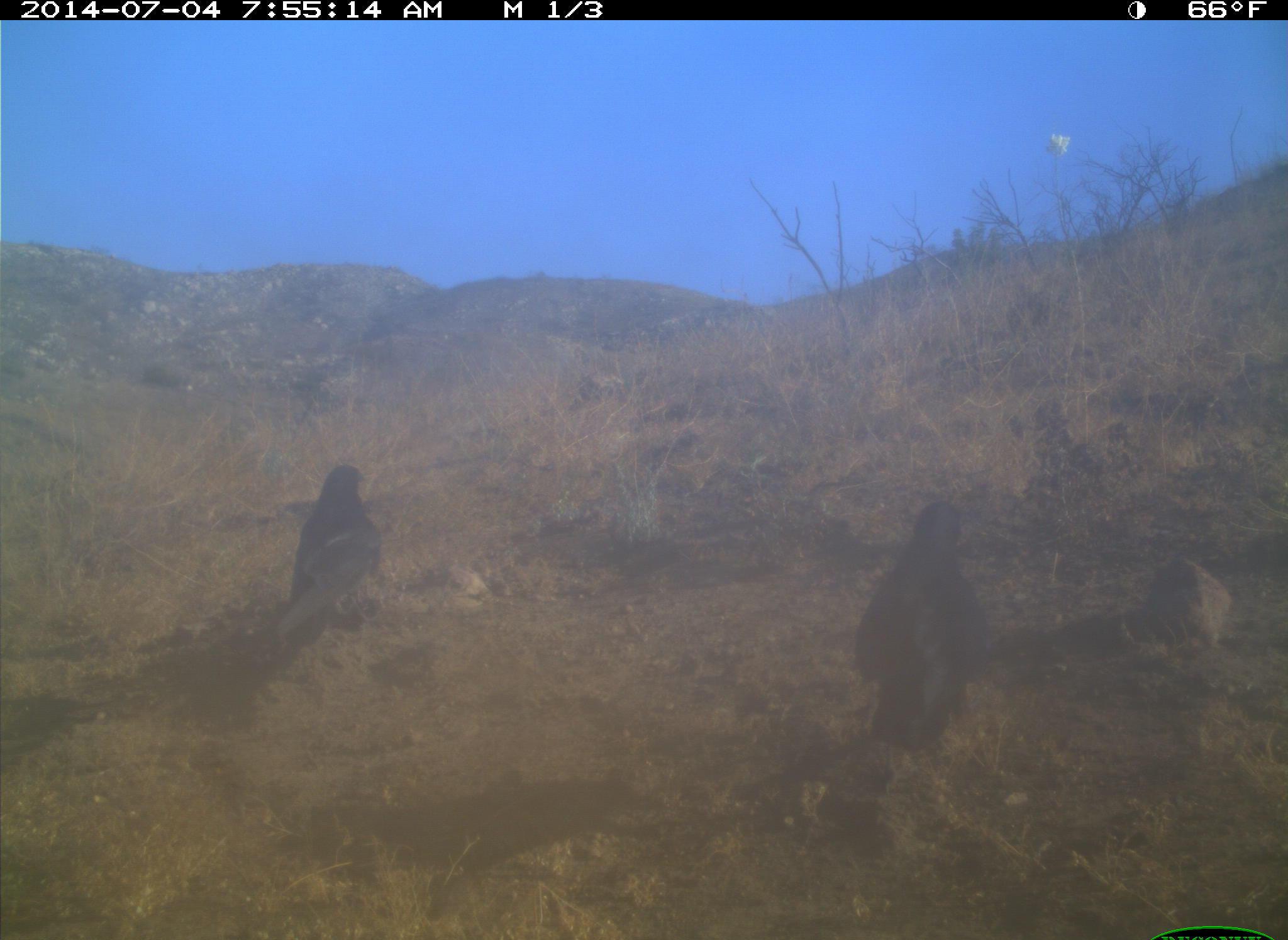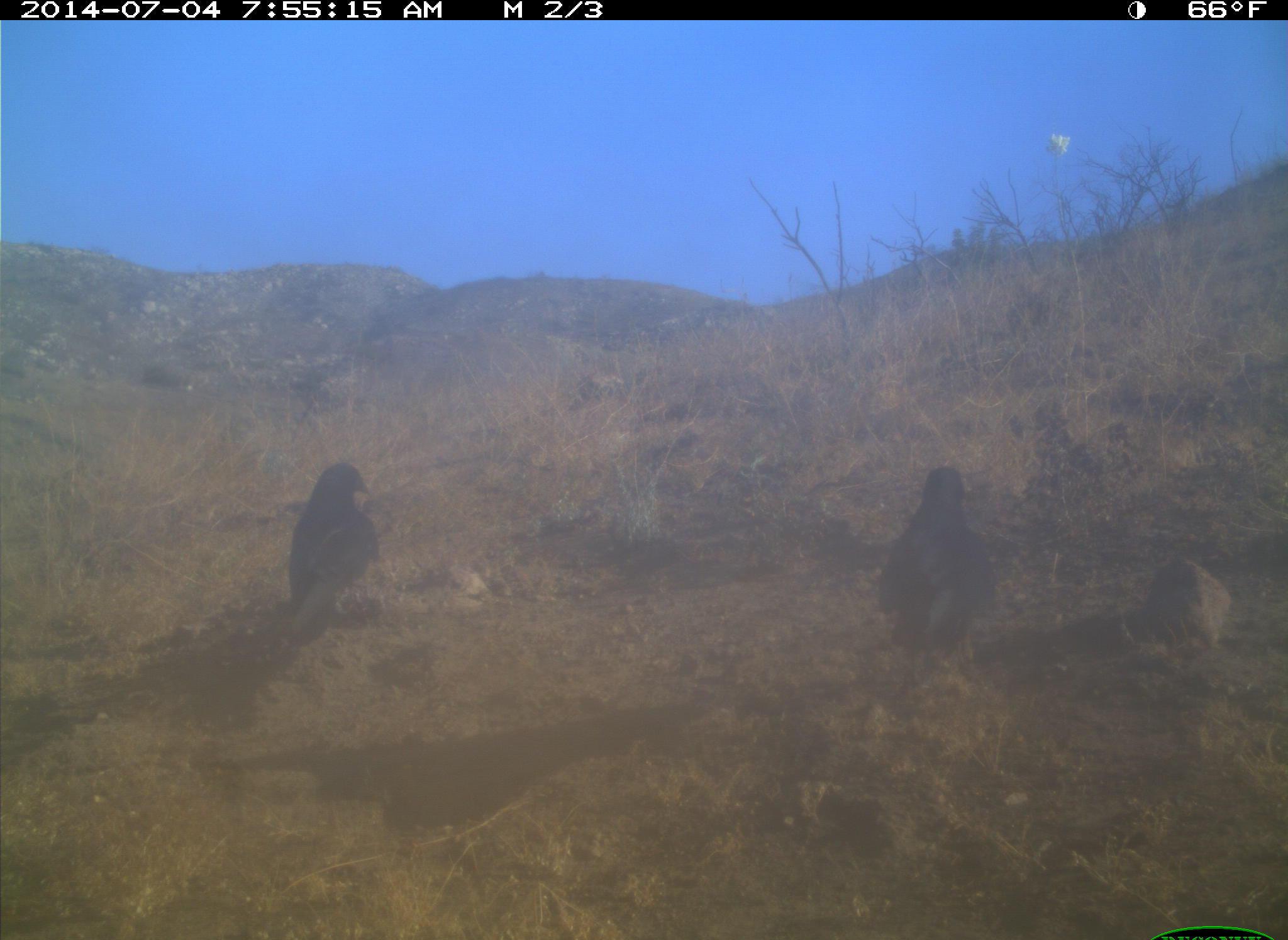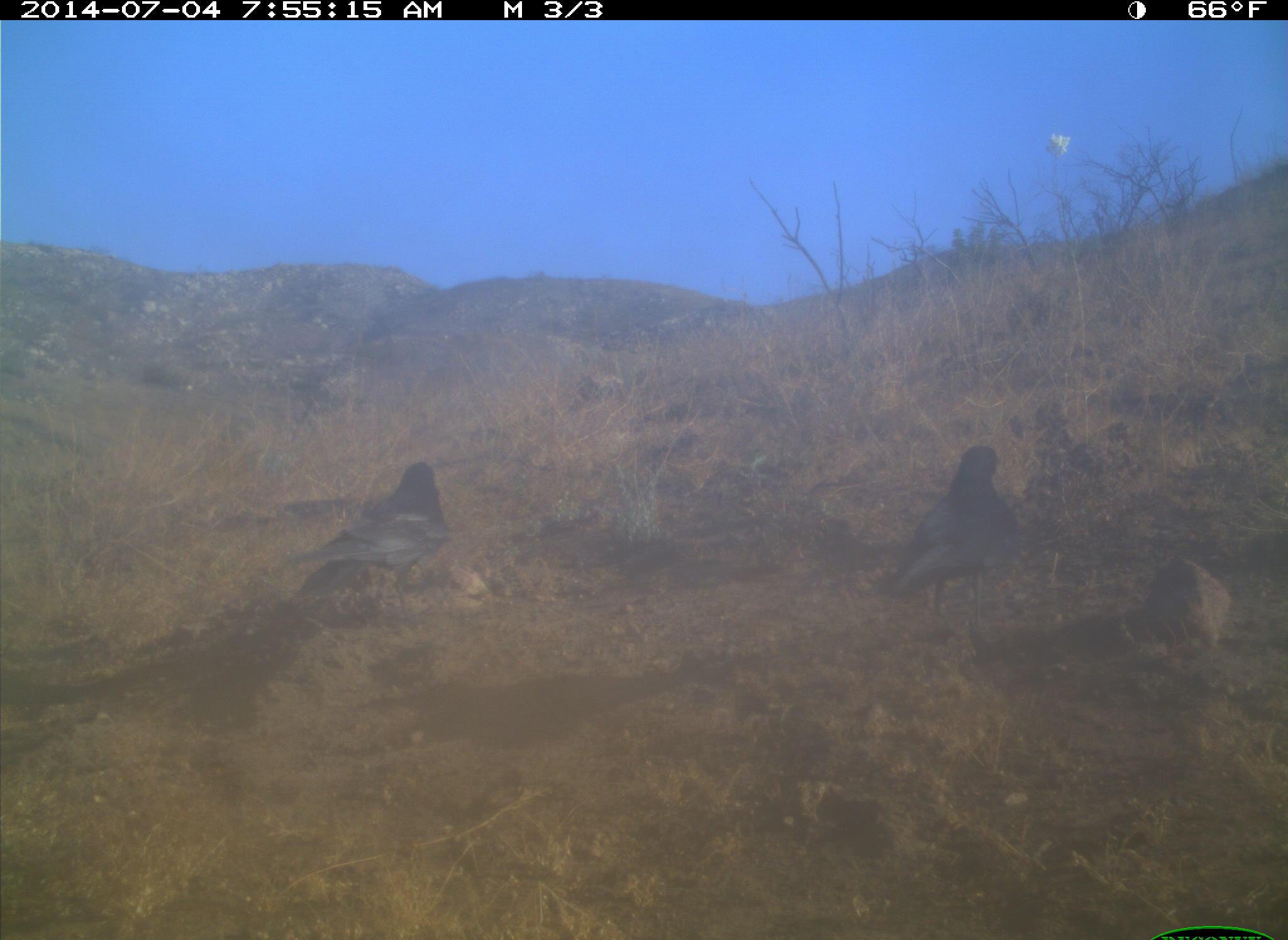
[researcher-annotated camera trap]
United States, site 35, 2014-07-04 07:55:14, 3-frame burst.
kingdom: Animalia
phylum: Chordata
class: Aves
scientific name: Aves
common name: bird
Bird (Aves).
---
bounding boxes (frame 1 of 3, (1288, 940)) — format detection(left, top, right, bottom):
bird: detection(846, 495, 994, 764); detection(265, 464, 383, 651)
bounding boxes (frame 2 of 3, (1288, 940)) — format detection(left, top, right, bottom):
bird: detection(876, 466, 1000, 678); detection(285, 462, 376, 648)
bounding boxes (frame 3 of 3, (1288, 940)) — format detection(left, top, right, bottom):
bird: detection(883, 444, 1027, 628); detection(284, 459, 450, 602)